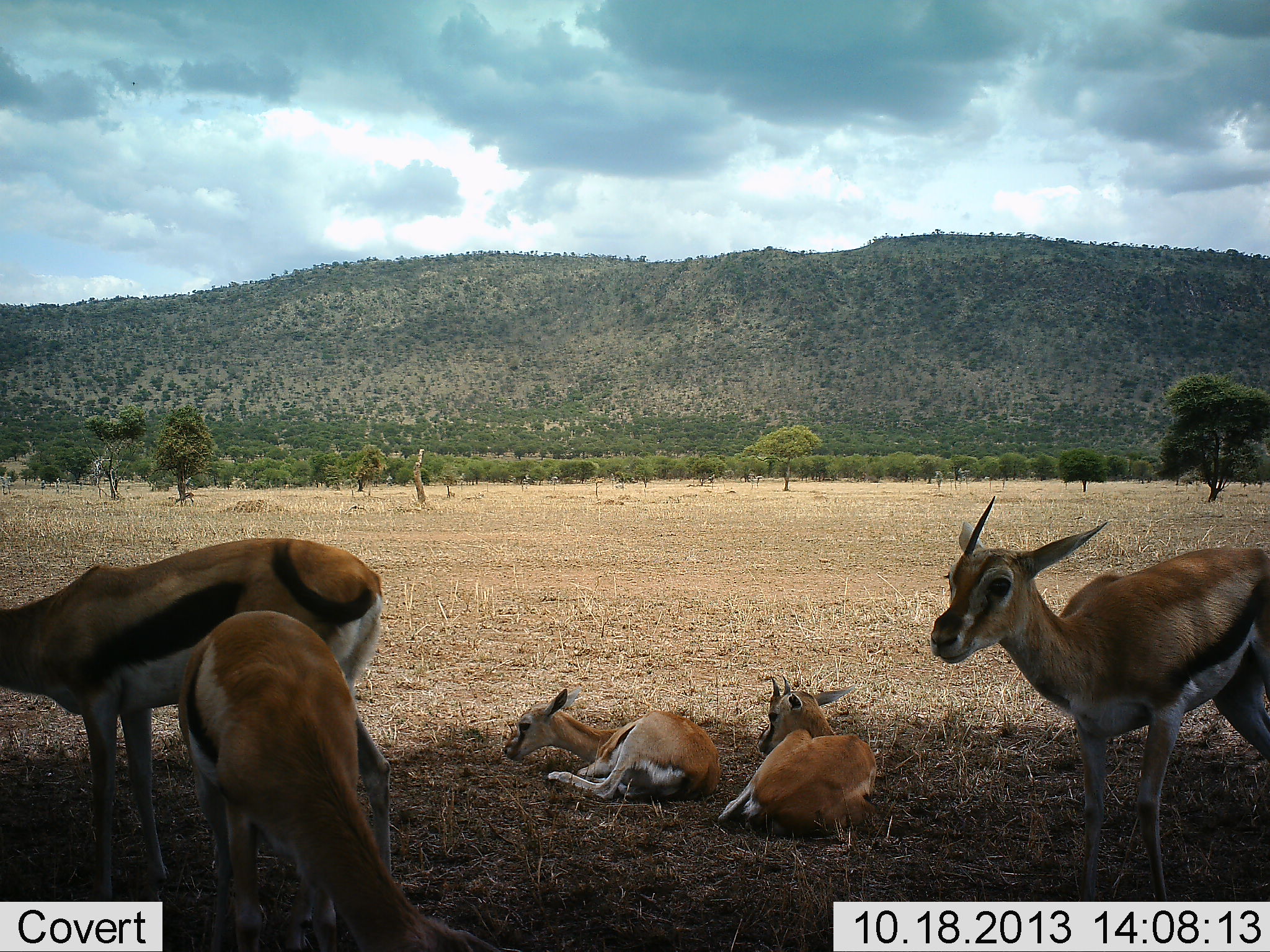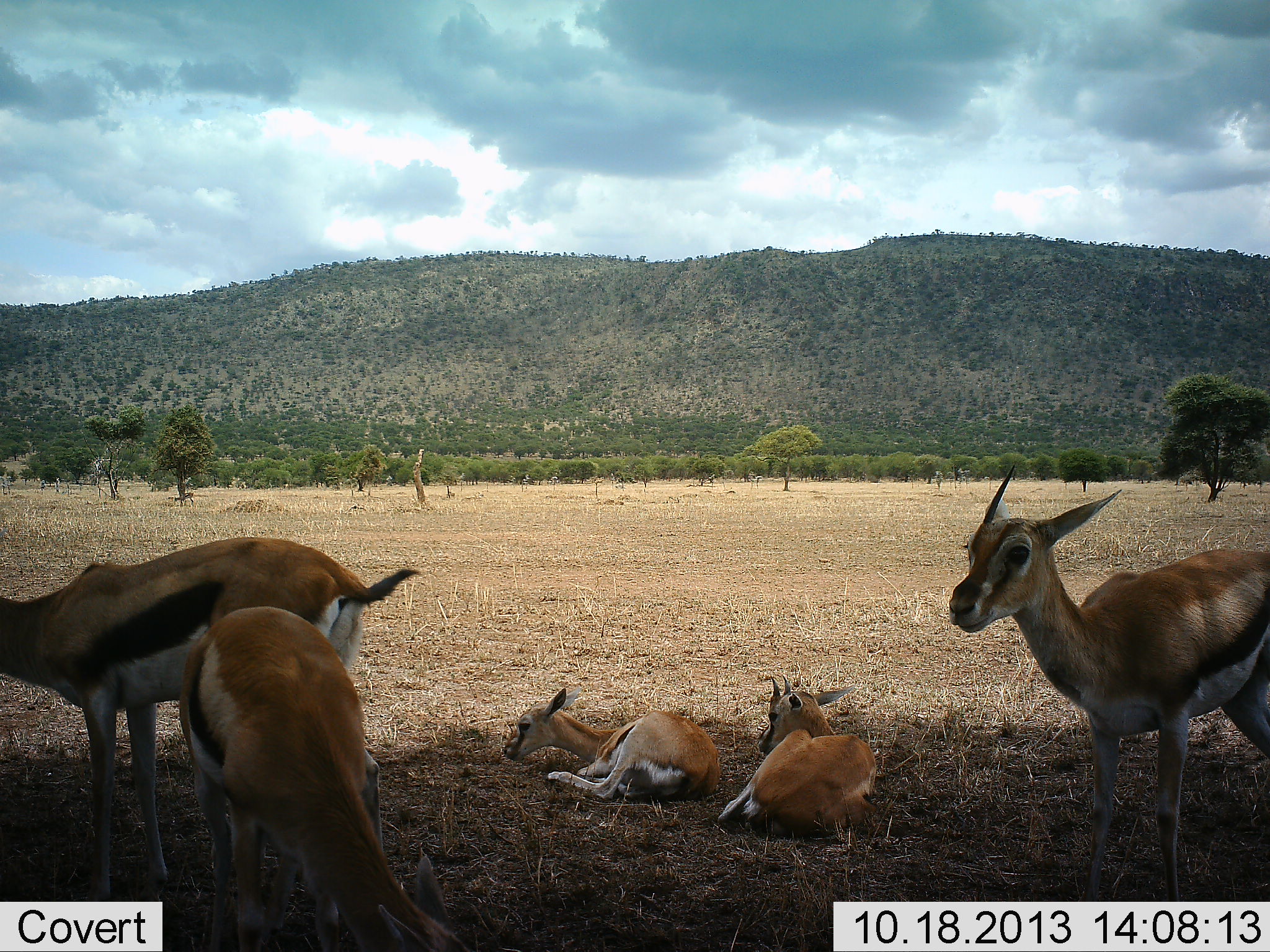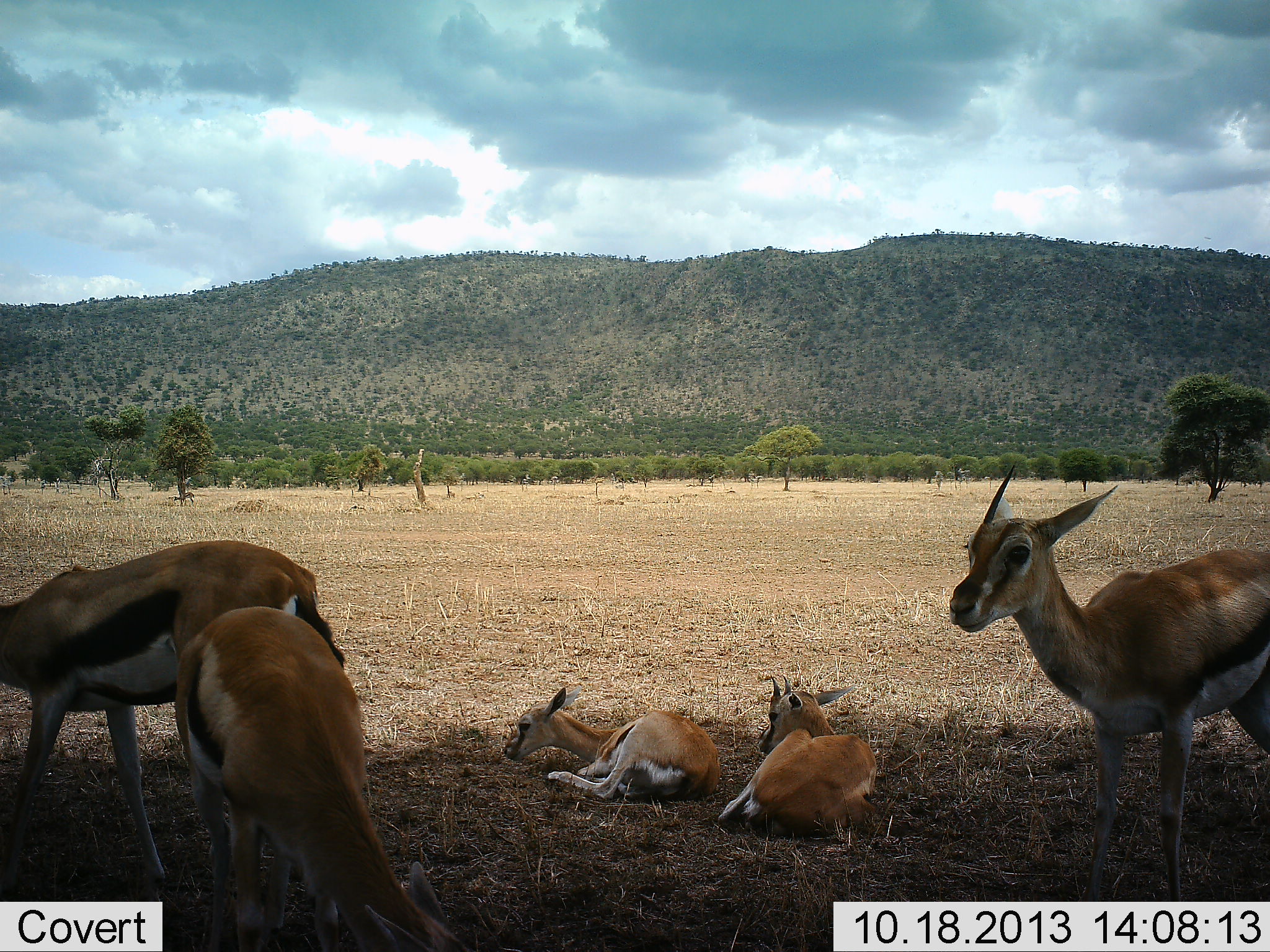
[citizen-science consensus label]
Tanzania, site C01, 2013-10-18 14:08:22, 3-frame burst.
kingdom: Animalia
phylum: Chordata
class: Mammalia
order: Artiodactyla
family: Bovidae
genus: Eudorcas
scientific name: Eudorcas thomsonii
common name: thomson's gazelle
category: gazellethomsons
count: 5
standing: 90%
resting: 100%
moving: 0%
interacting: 0%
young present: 10%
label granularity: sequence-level